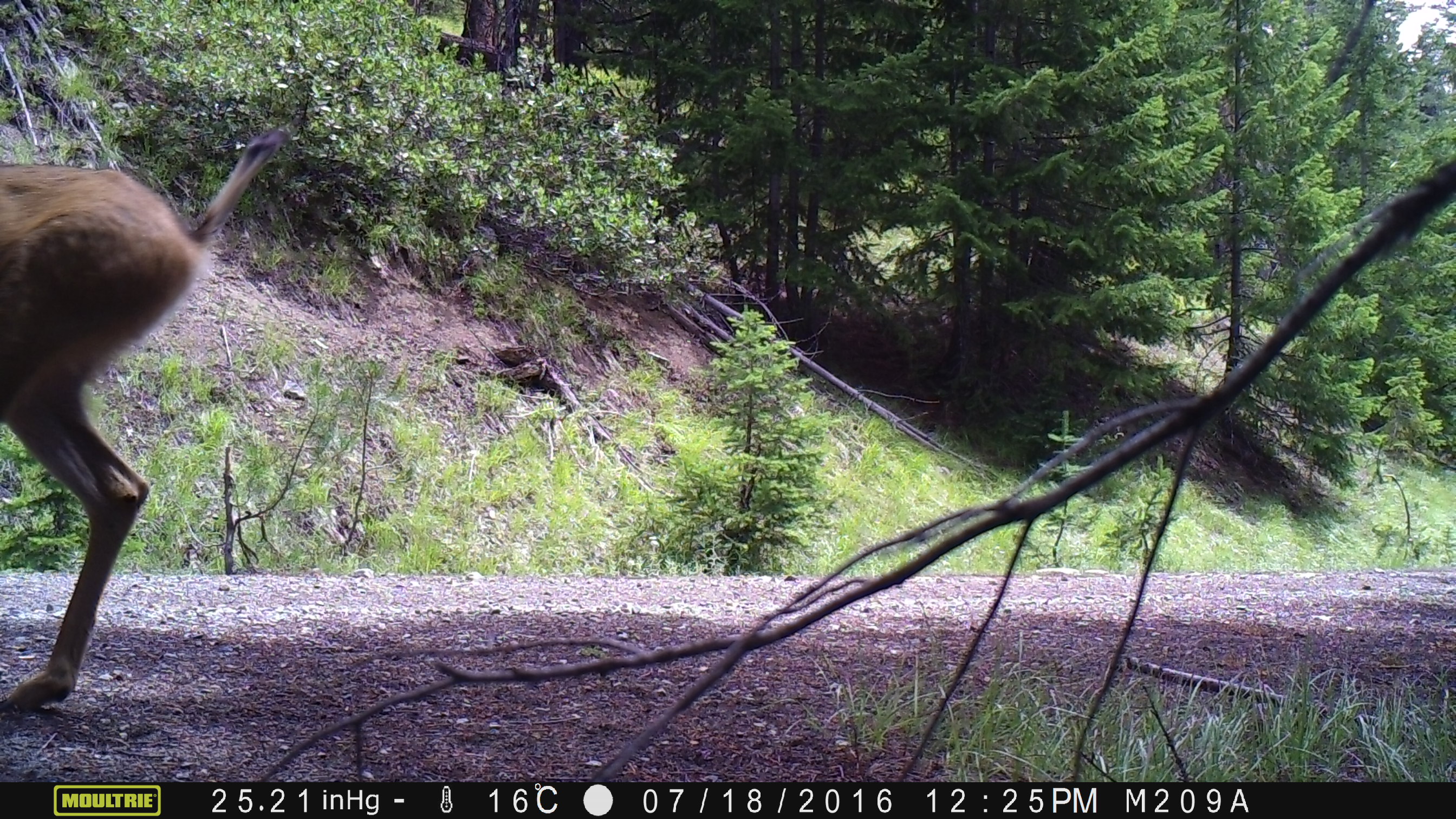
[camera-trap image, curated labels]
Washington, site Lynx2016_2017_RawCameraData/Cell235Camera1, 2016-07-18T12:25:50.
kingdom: Animalia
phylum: Chordata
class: Mammalia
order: Artiodactyla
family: Cervidae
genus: Odocoileus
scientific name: Odocoileus hemionus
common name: mule deer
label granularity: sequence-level